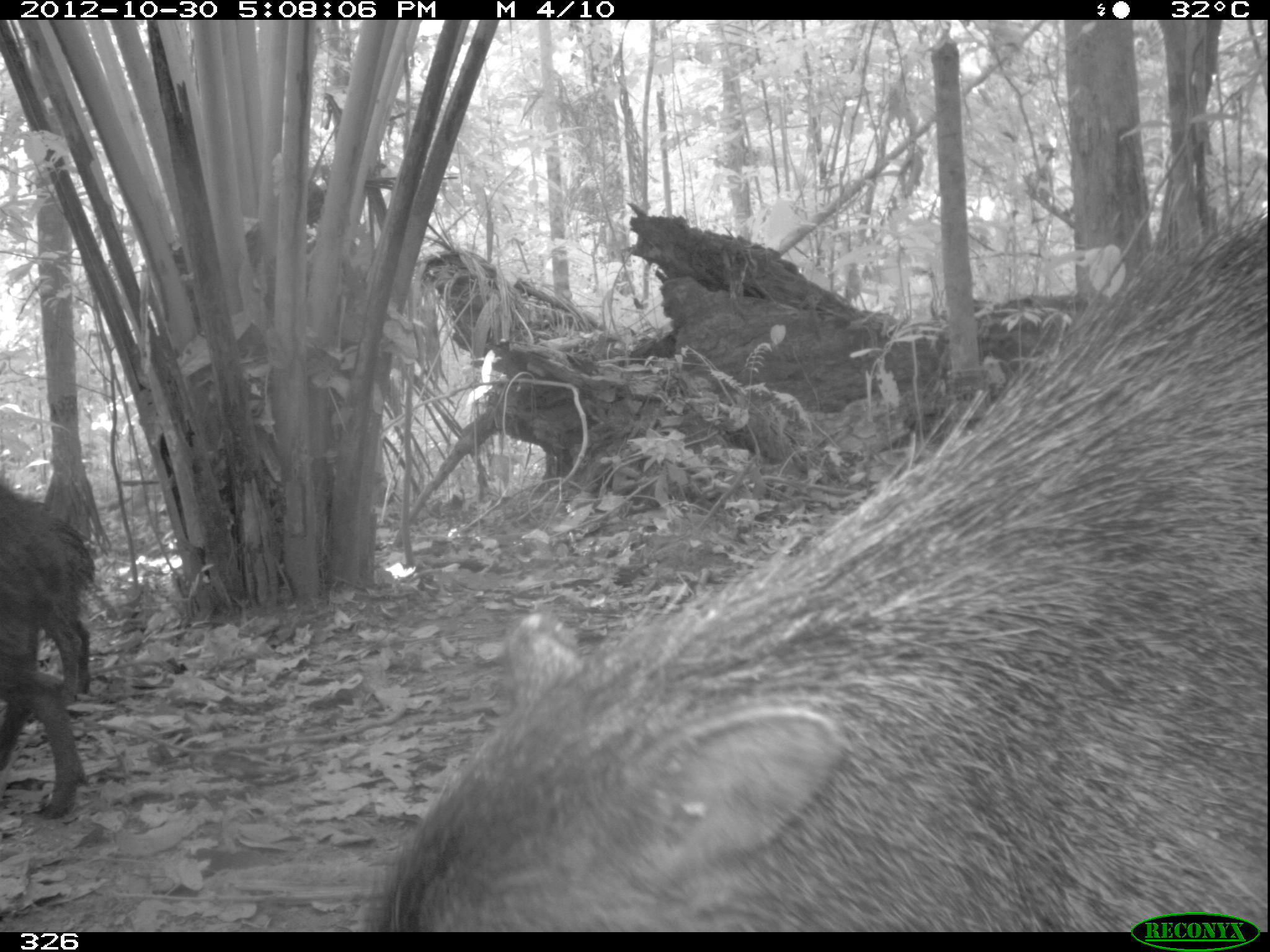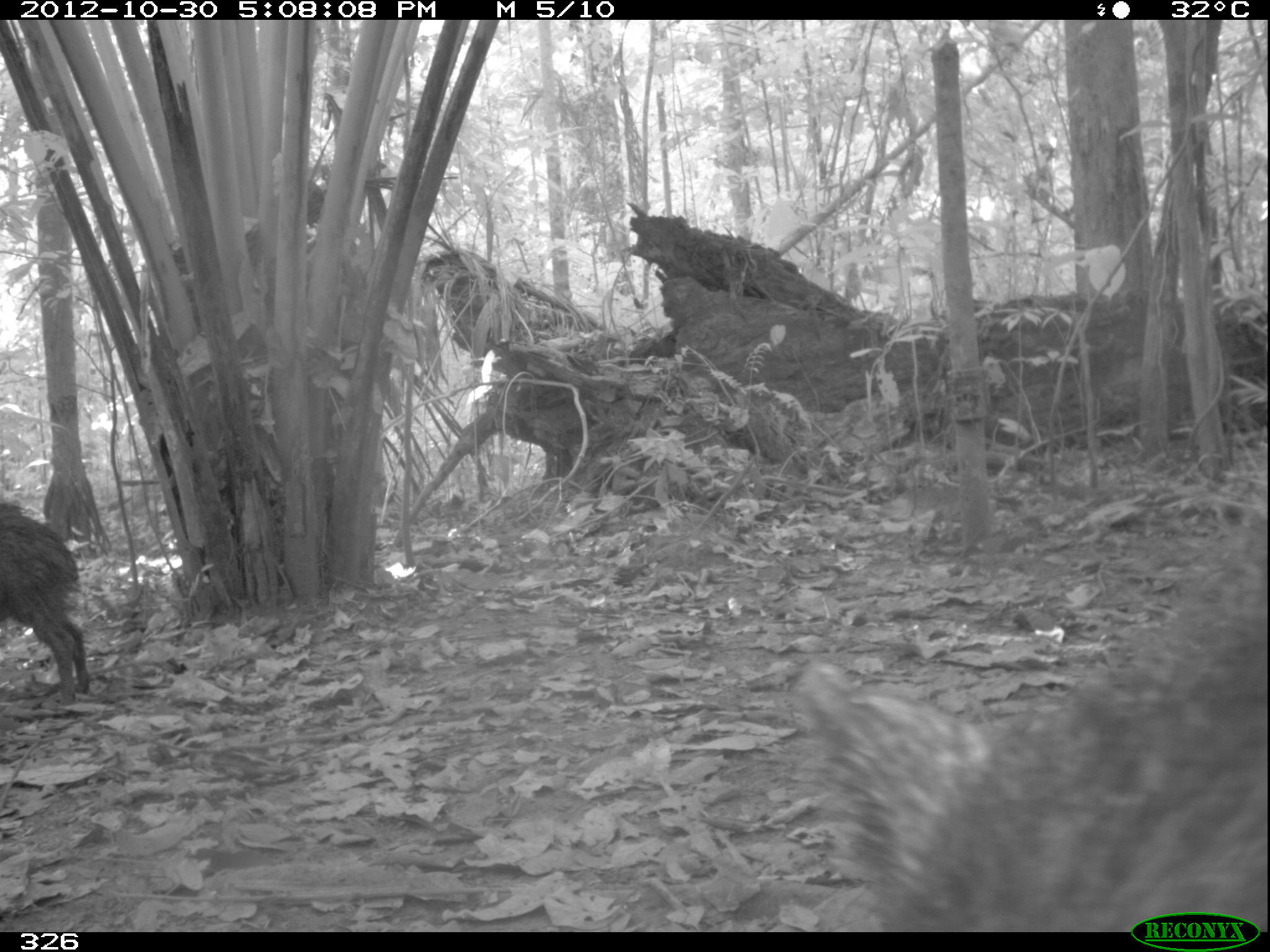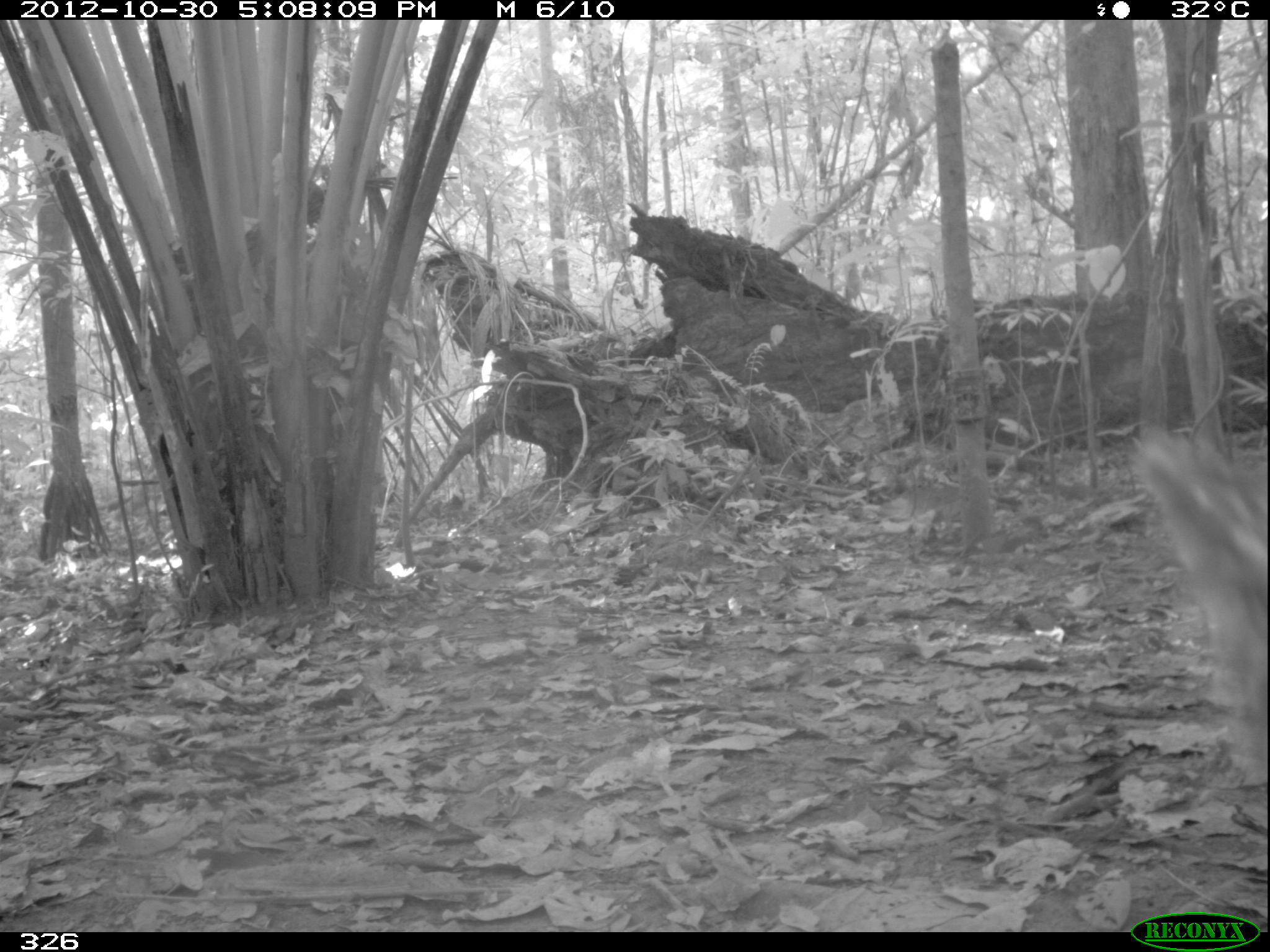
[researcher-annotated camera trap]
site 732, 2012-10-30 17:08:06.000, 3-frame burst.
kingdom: Animalia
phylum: Chordata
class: Mammalia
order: Artiodactyla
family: Tayassuidae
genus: Tayassu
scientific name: Tayassu pecari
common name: white-lipped peccary